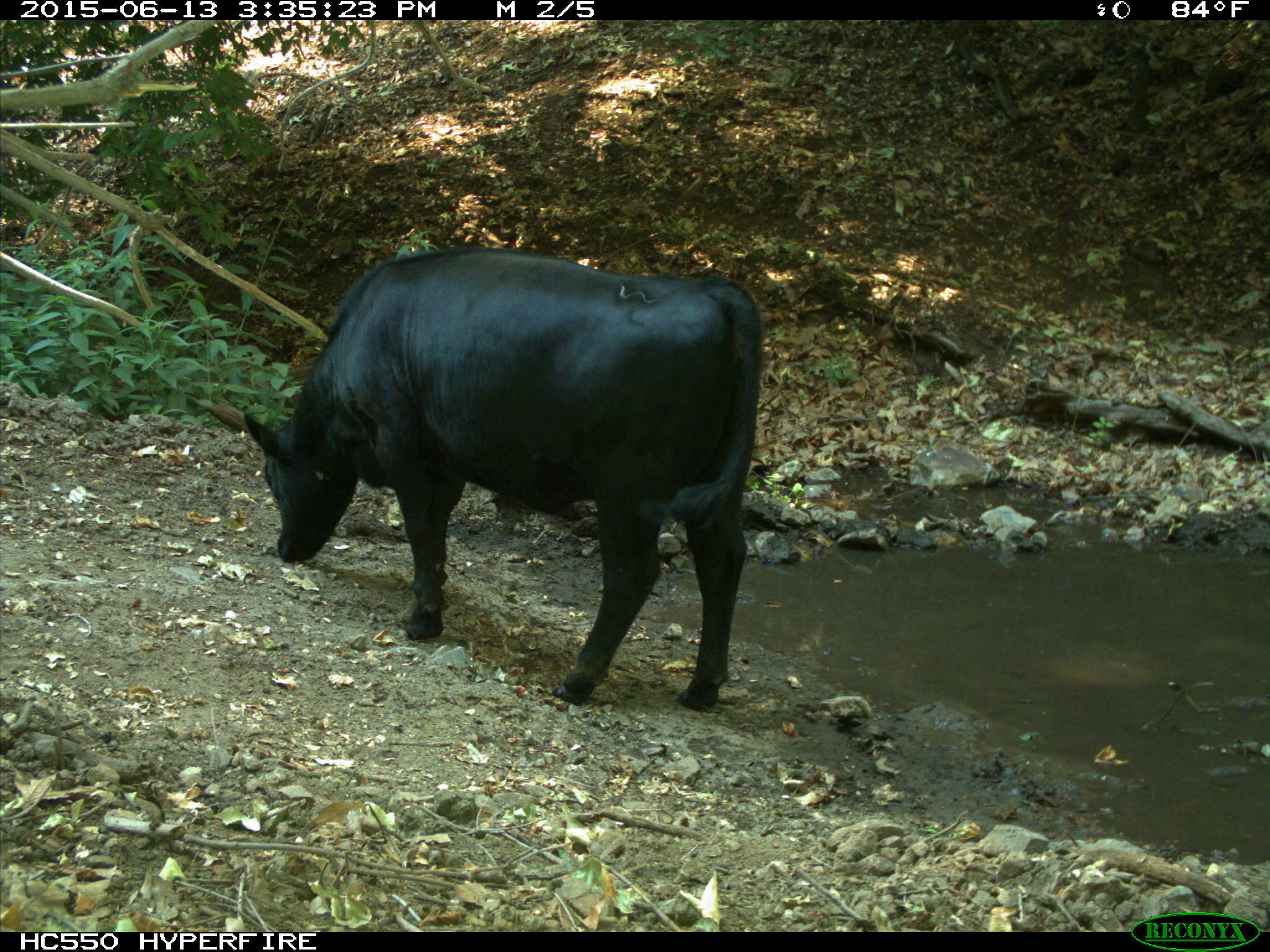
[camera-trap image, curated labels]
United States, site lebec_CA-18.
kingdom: Animalia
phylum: Chordata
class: Mammalia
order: Artiodactyla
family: Bovidae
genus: Bos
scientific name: Bos taurus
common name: domestic cow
Bos taurus (domestic cow).